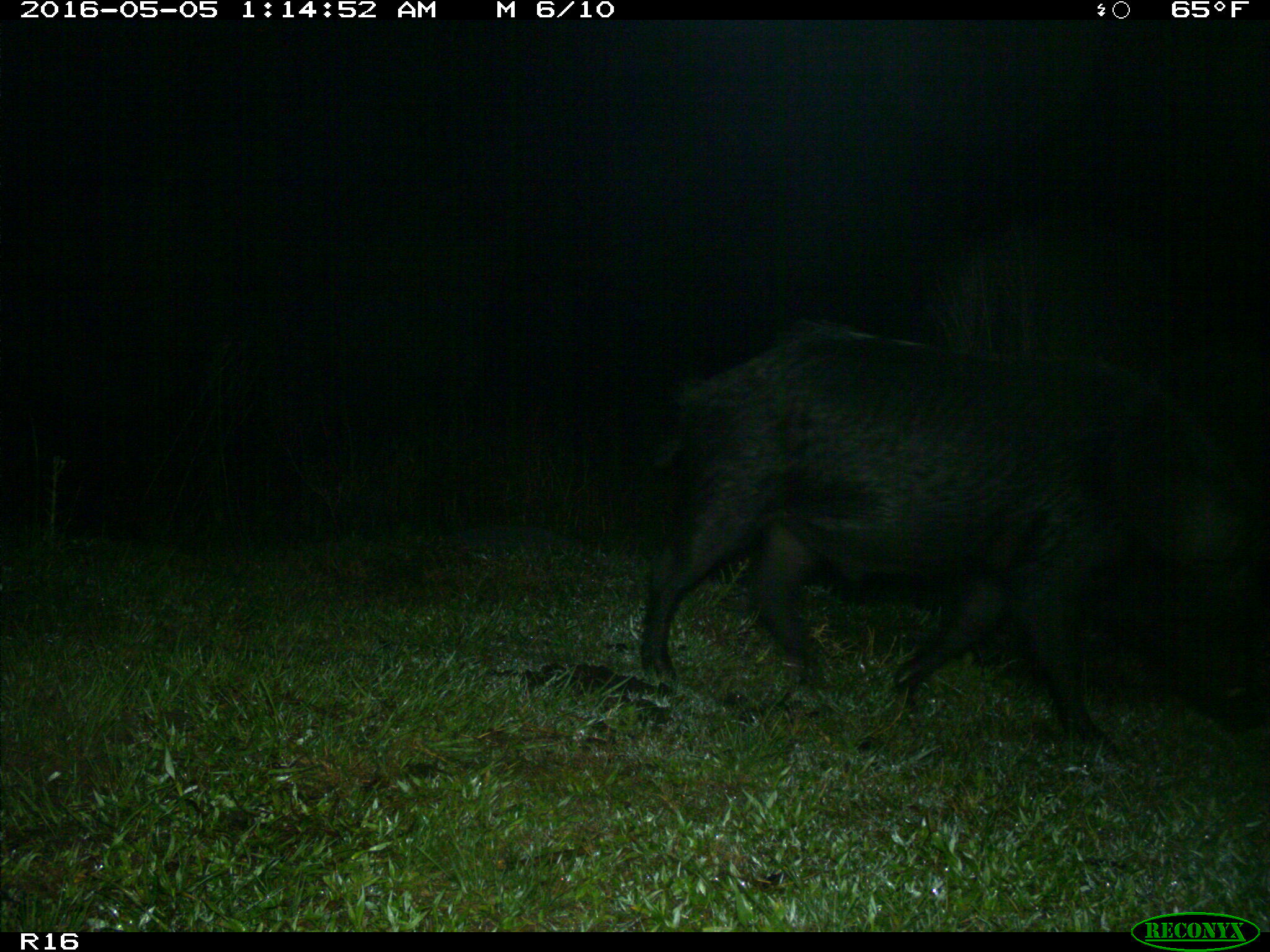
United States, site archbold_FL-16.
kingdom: Animalia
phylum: Chordata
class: Mammalia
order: Artiodactyla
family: Suidae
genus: Sus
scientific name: Sus scrofa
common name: wild boar